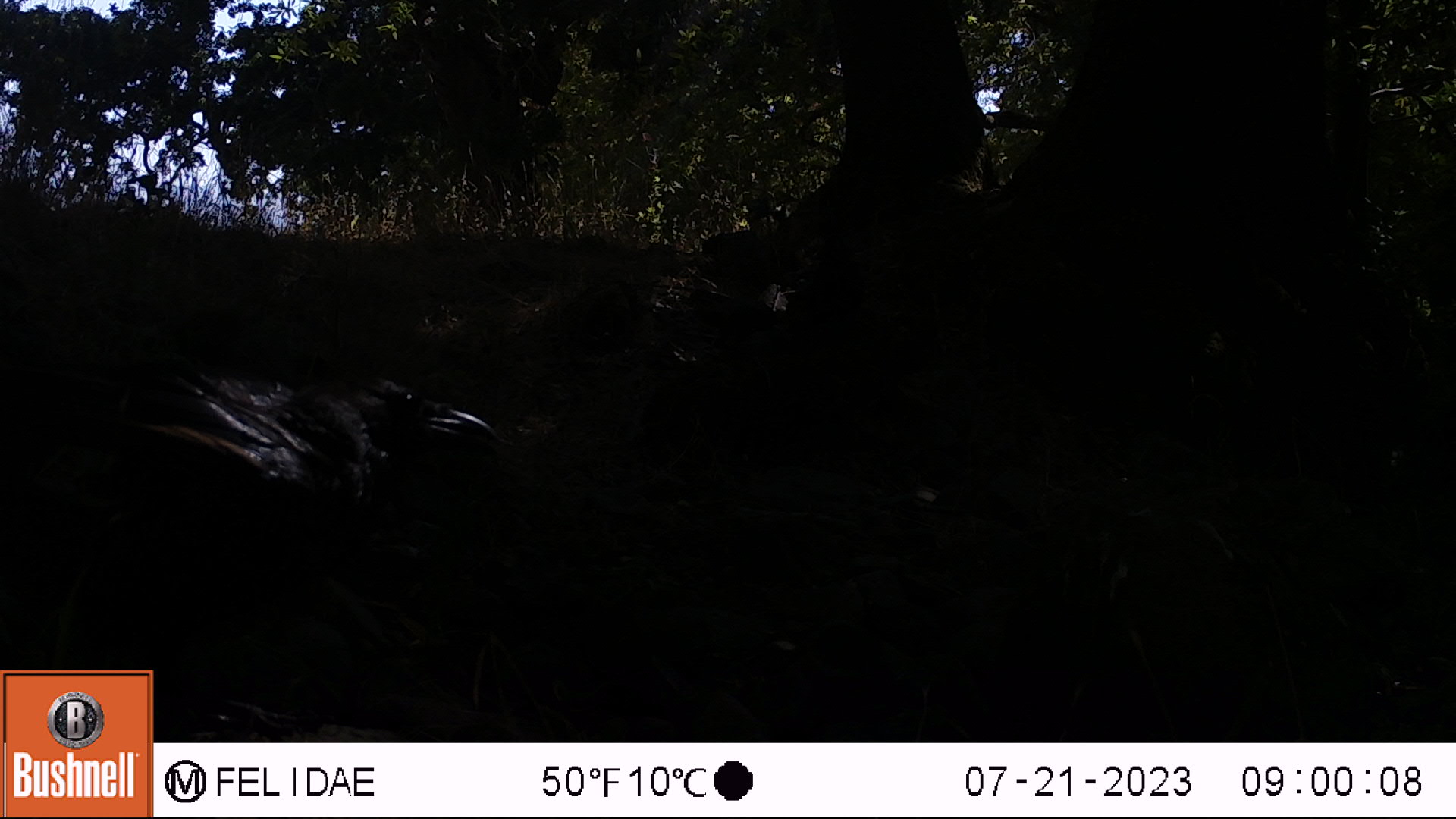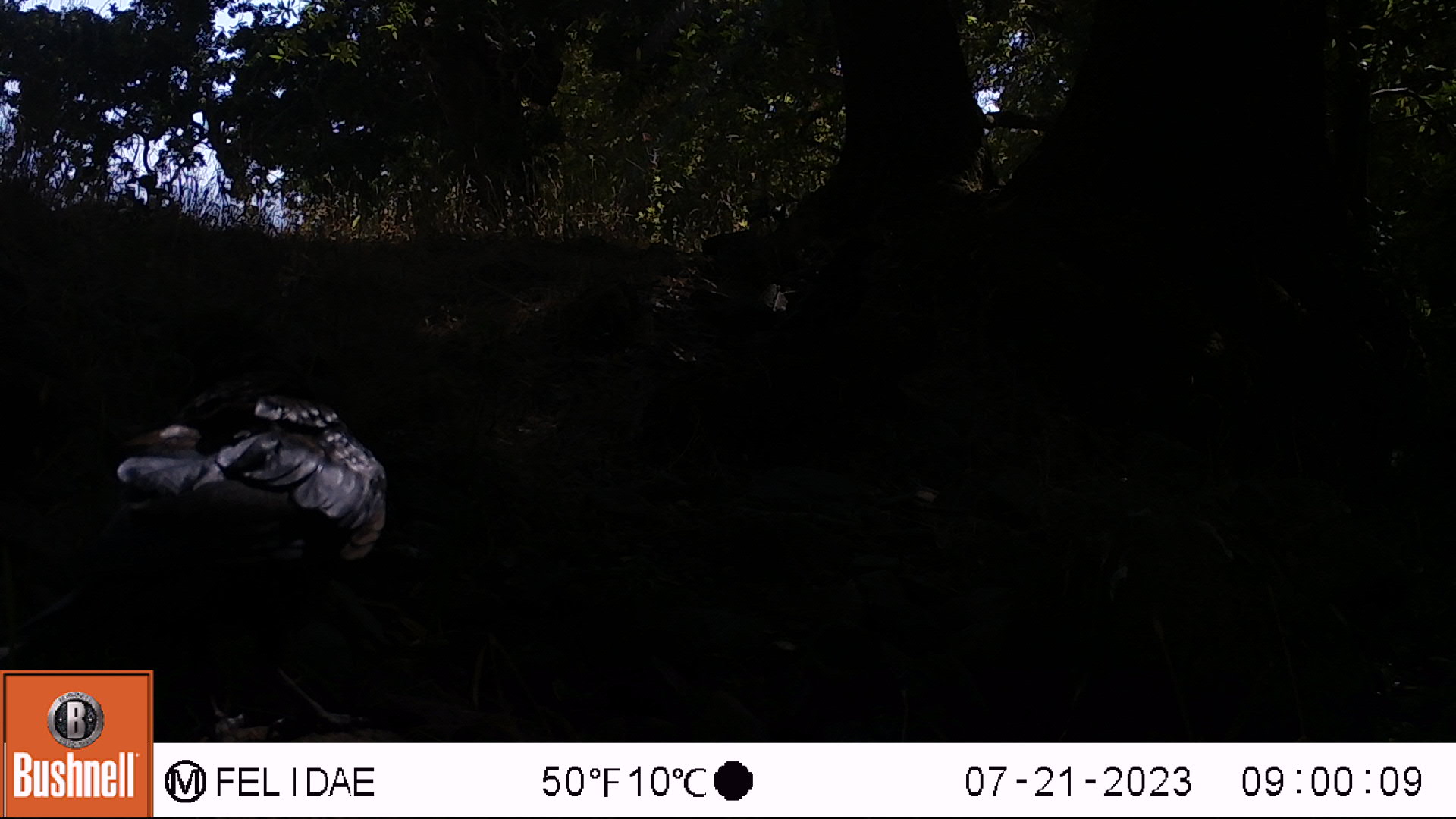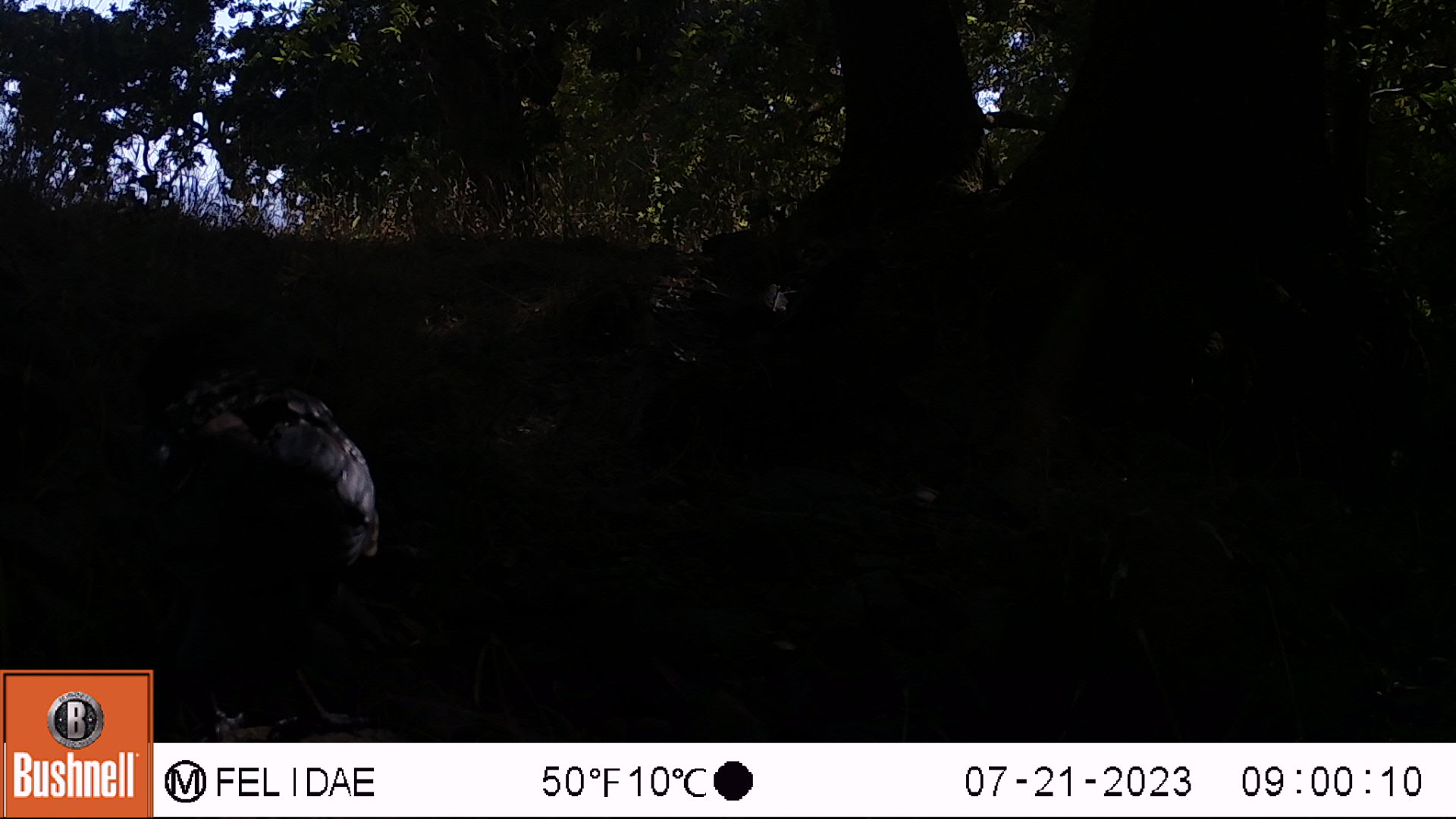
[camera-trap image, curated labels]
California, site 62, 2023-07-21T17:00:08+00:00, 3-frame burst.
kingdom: Animalia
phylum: Chordata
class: Aves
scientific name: Aves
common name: bird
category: unknown bird